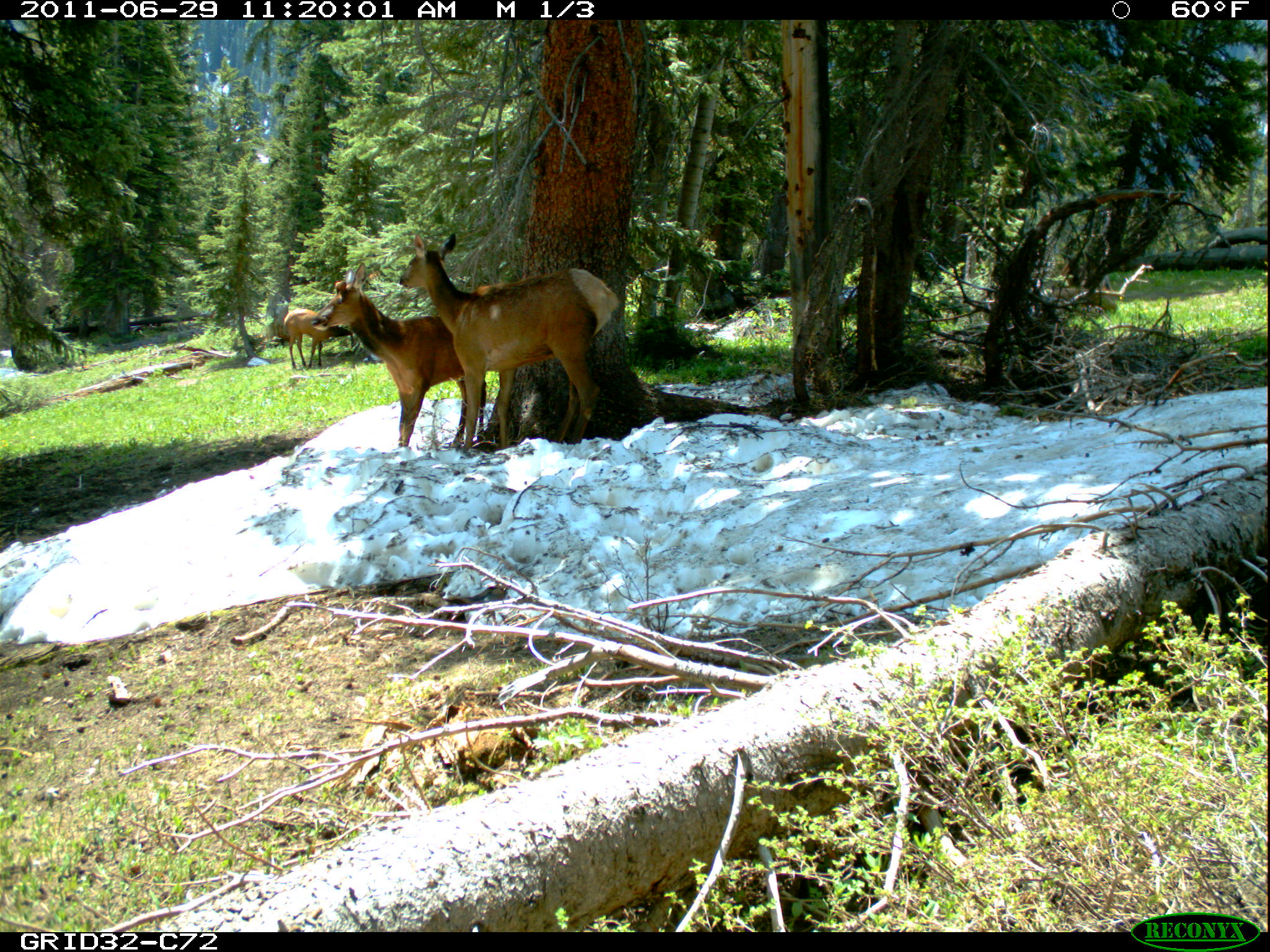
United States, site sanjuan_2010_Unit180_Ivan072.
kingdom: Animalia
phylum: Chordata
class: Mammalia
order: Artiodactyla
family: Cervidae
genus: Cervus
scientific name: Cervus elaphus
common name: red deer